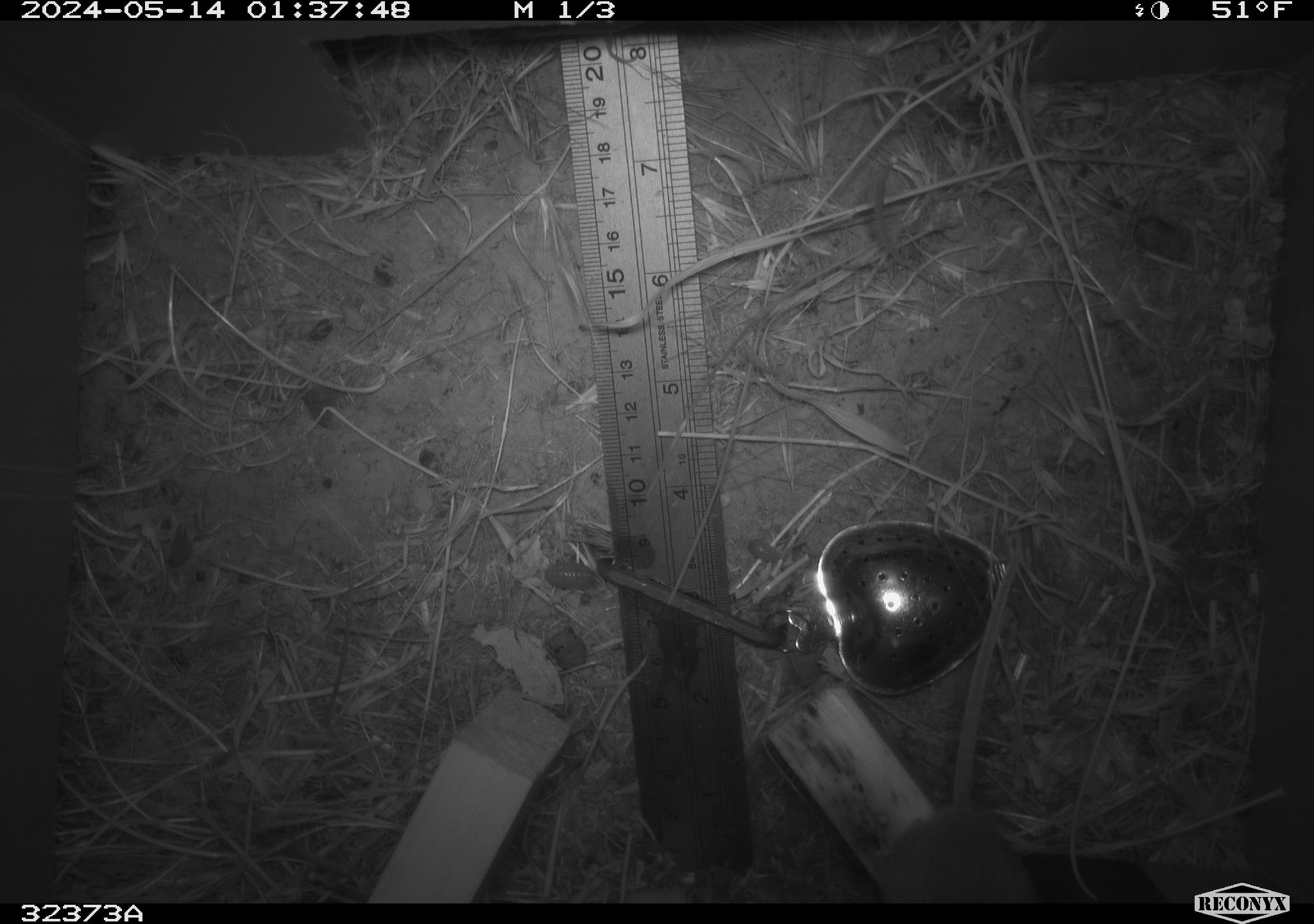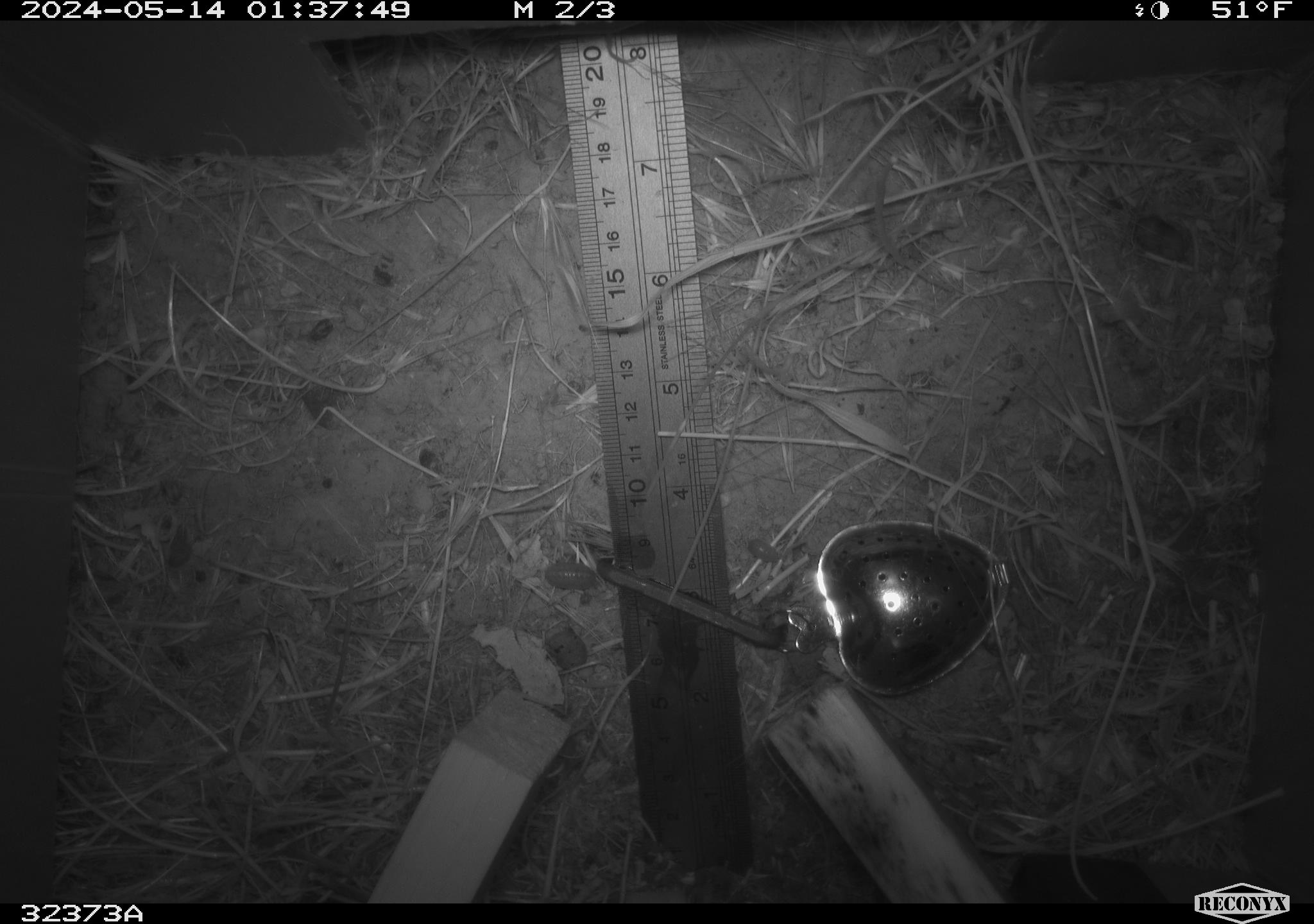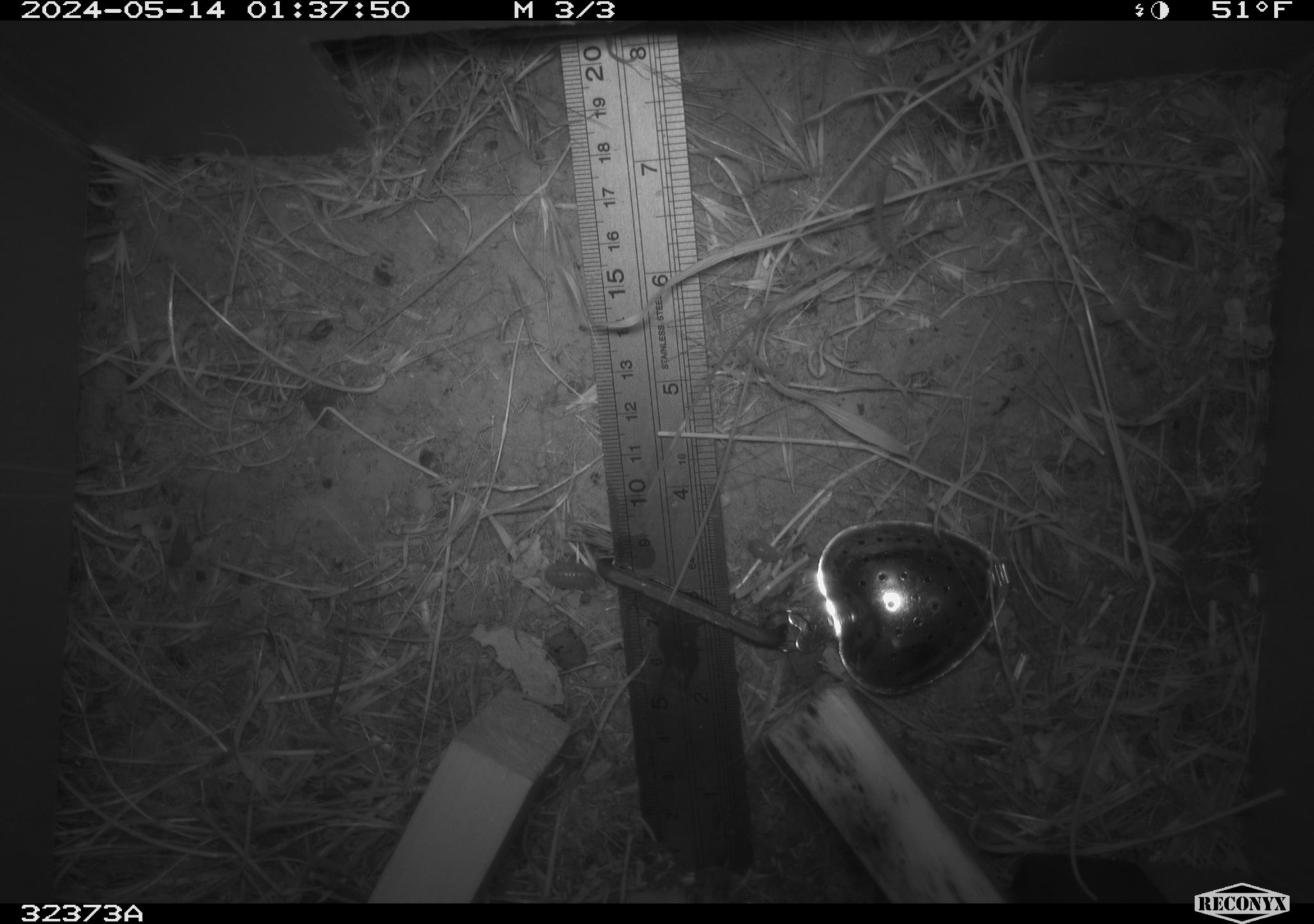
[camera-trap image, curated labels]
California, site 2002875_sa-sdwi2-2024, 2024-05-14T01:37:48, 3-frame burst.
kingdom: Animalia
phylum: Chordata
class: Mammalia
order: Rodentia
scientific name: Rodentia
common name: mouse species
Mouse species (Rodentia).